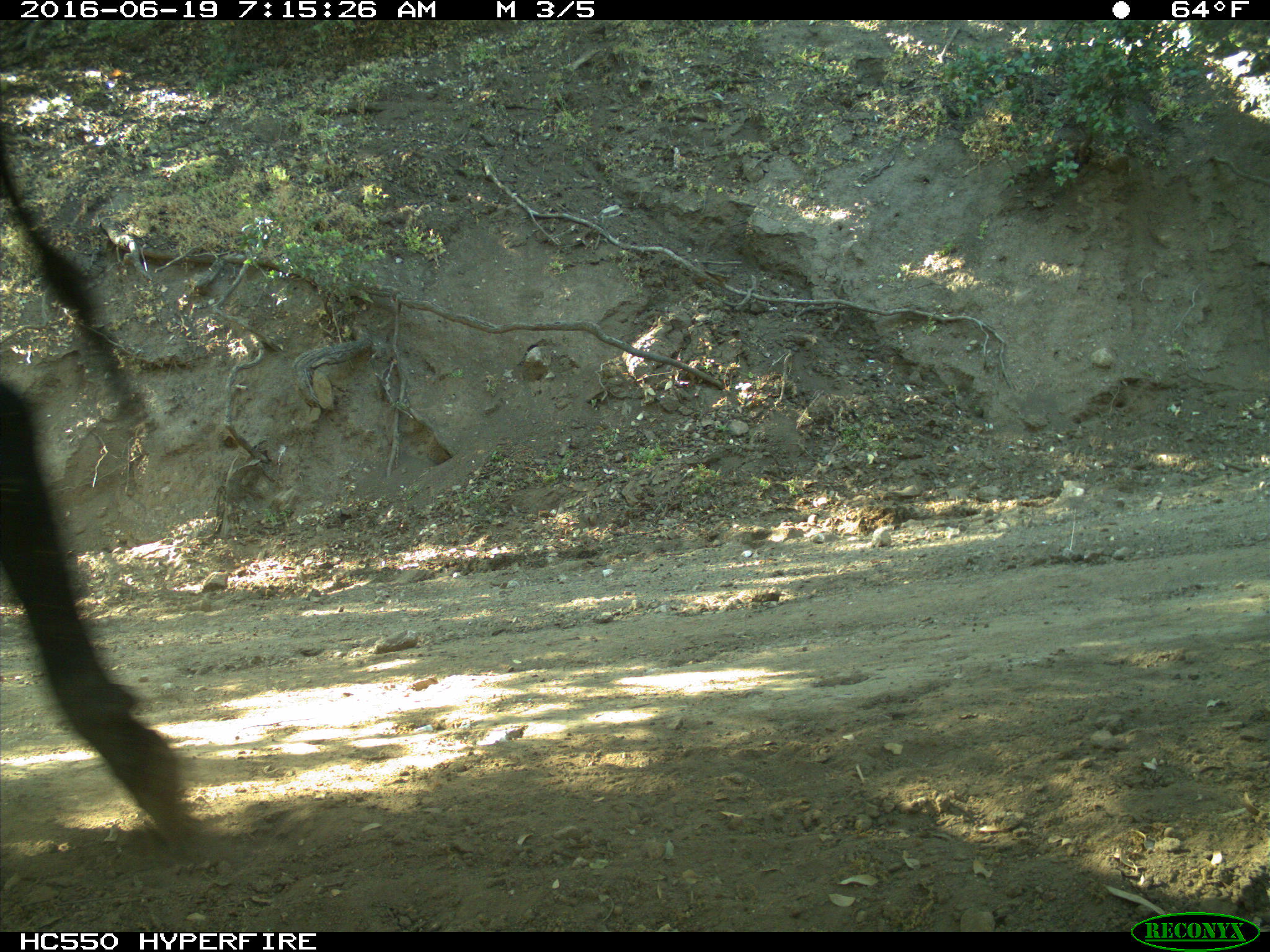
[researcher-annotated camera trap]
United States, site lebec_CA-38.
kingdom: Animalia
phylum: Chordata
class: Mammalia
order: Artiodactyla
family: Bovidae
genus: Bos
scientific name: Bos taurus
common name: domestic cow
Bos taurus (domestic cow).